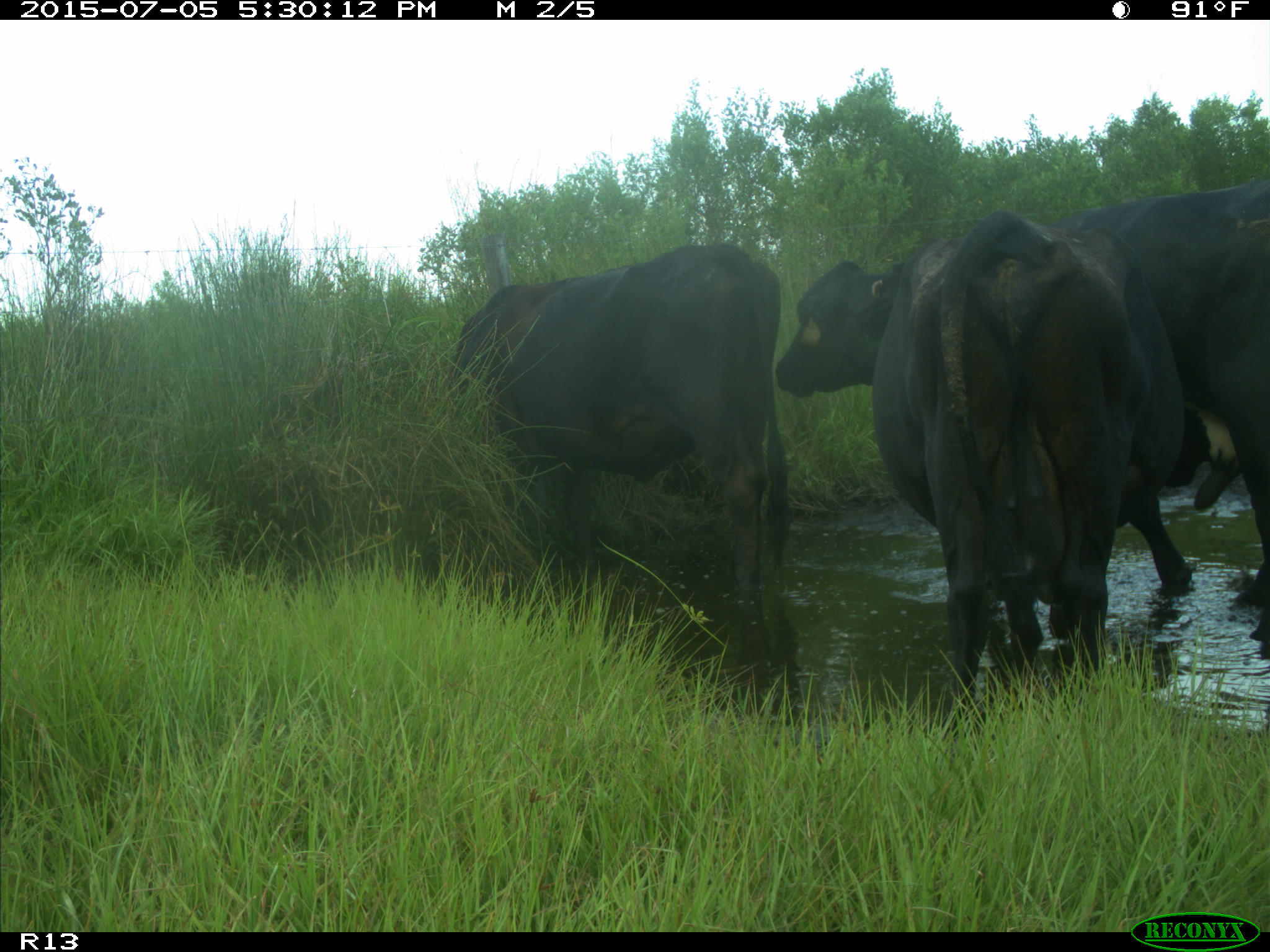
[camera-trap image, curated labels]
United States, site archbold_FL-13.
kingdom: Animalia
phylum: Chordata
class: Mammalia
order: Artiodactyla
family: Bovidae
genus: Bos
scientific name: Bos taurus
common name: domestic cow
Bos taurus (domestic cow).